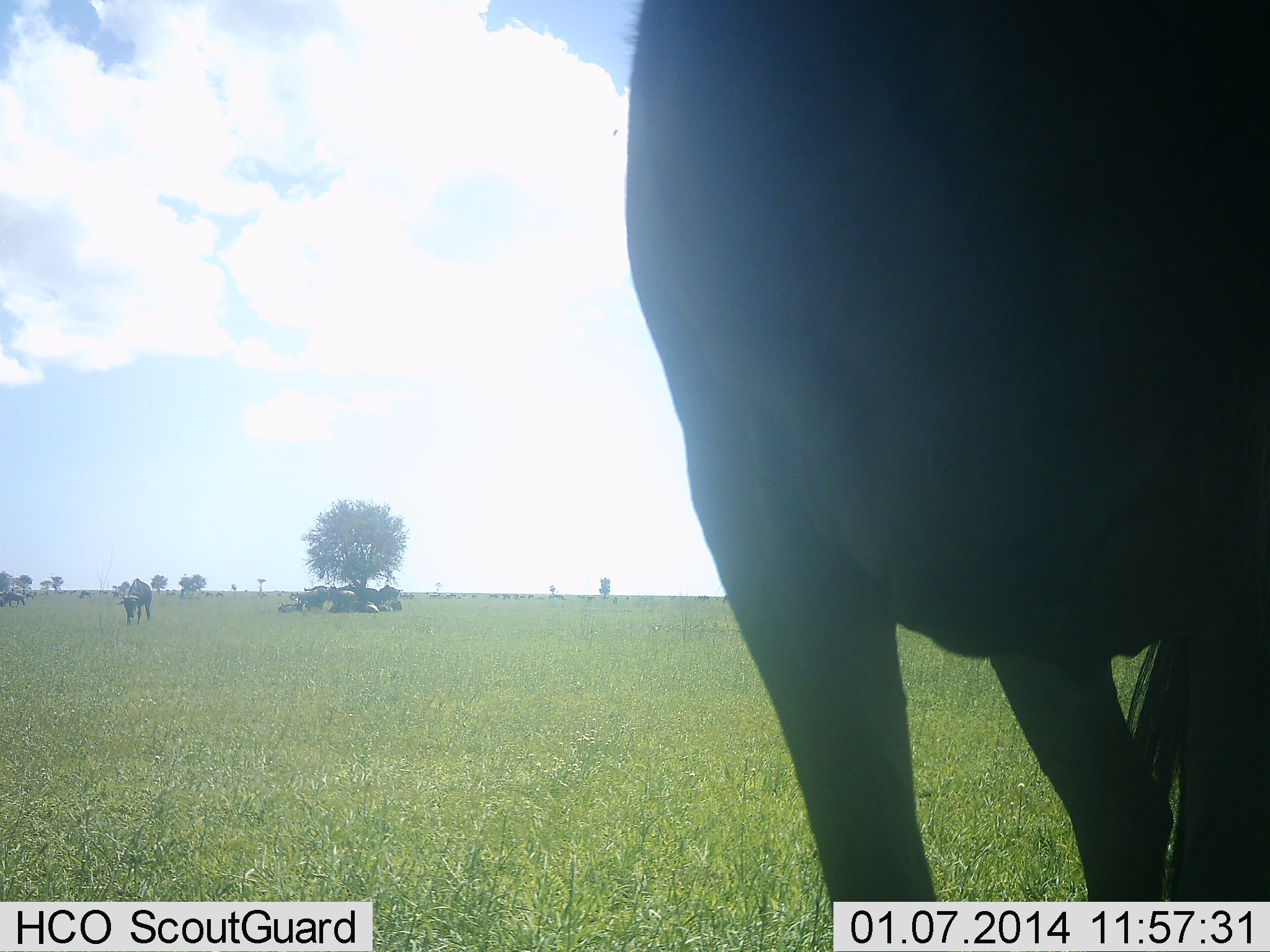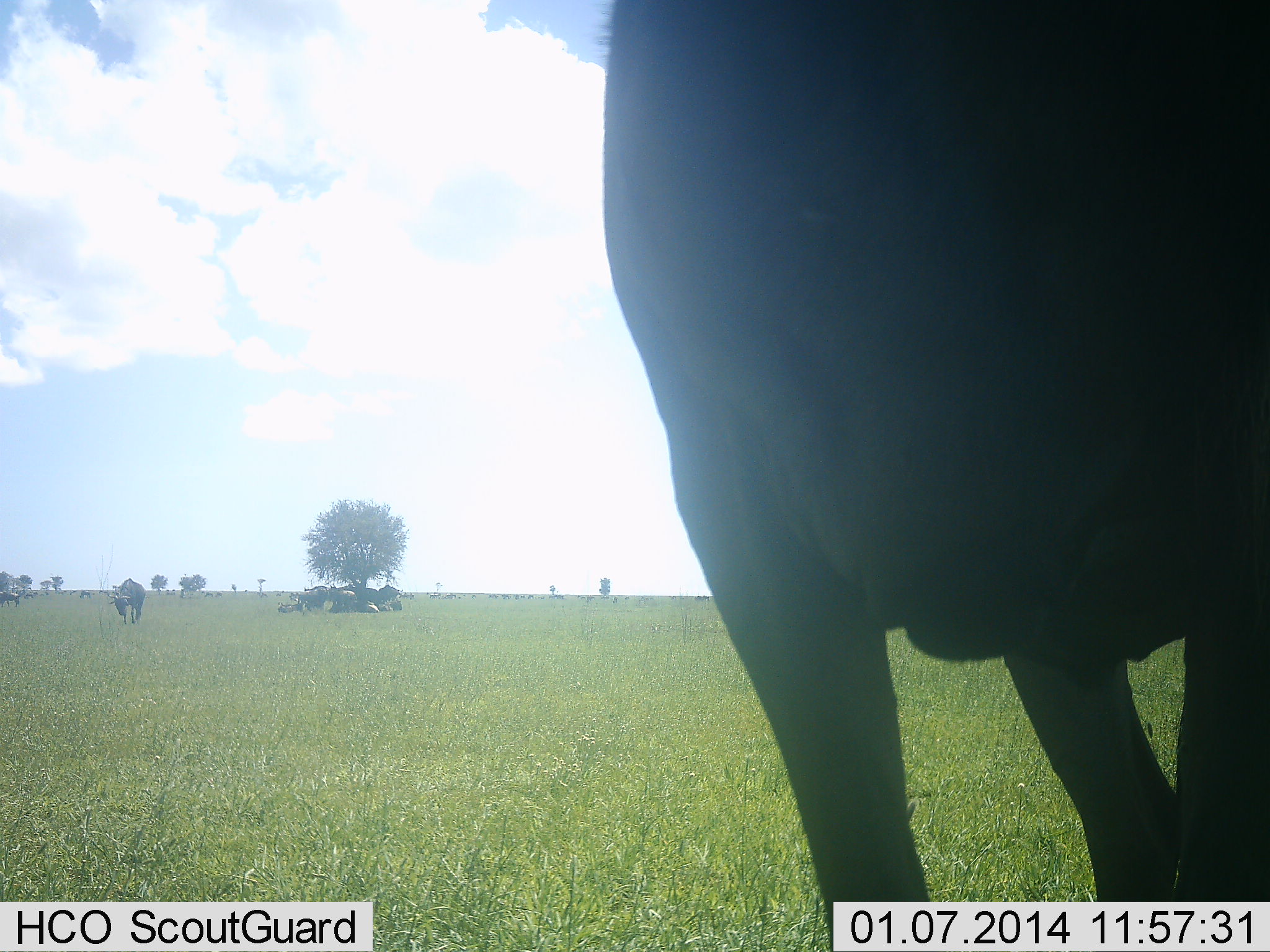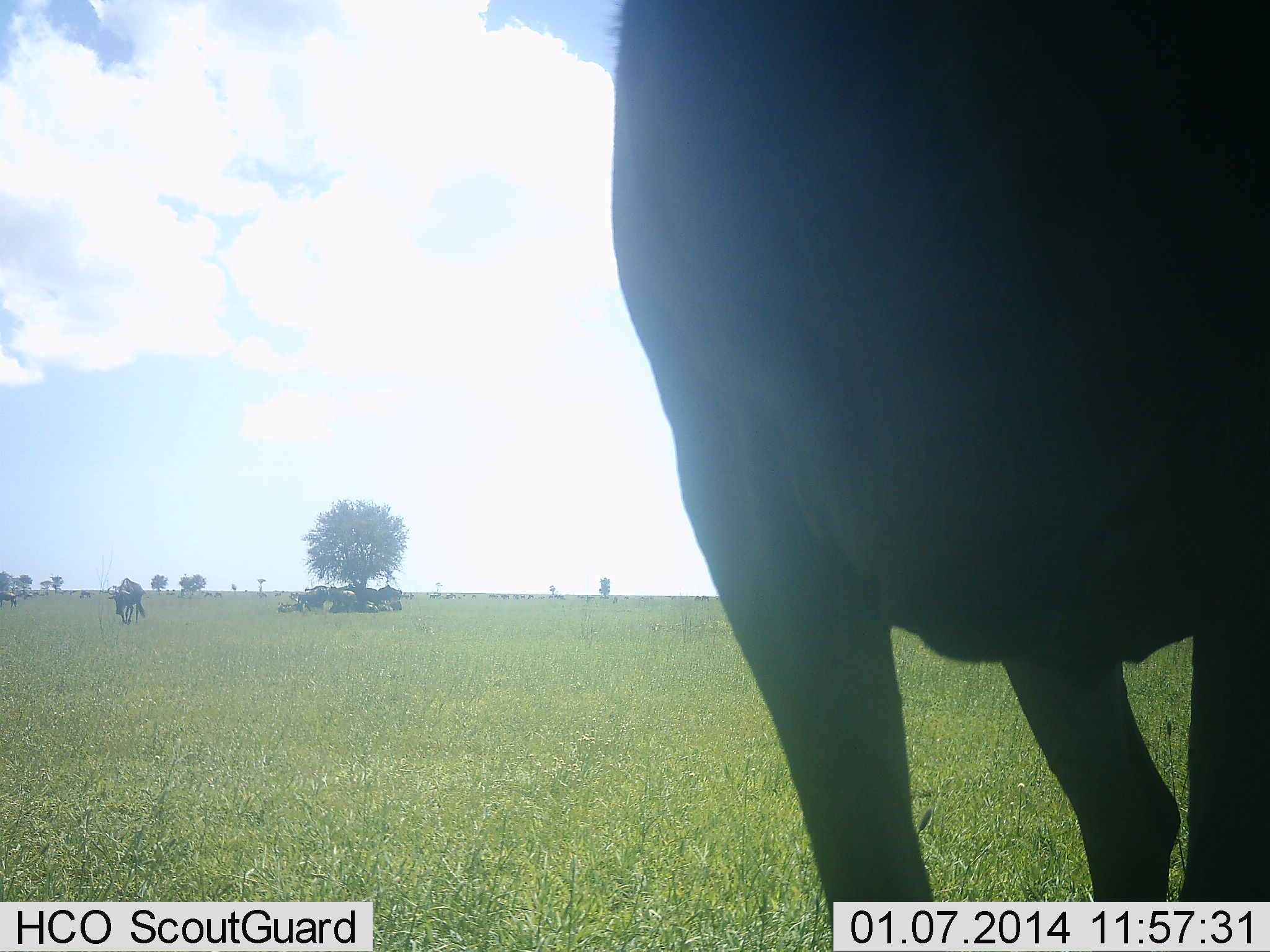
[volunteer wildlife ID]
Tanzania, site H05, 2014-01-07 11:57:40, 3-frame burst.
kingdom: Animalia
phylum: Chordata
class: Mammalia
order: Artiodactyla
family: Bovidae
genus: Connochaetes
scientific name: Connochaetes taurinus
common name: blue wildebeest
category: wildebeest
Wildebeest (blue wildebeest) (Connochaetes taurinus), count 11-50. Behavior (volunteer vote fractions): standing 73%, resting 73%, moving 27%, interacting 0%. Young present (vote fraction): 0%. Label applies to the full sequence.